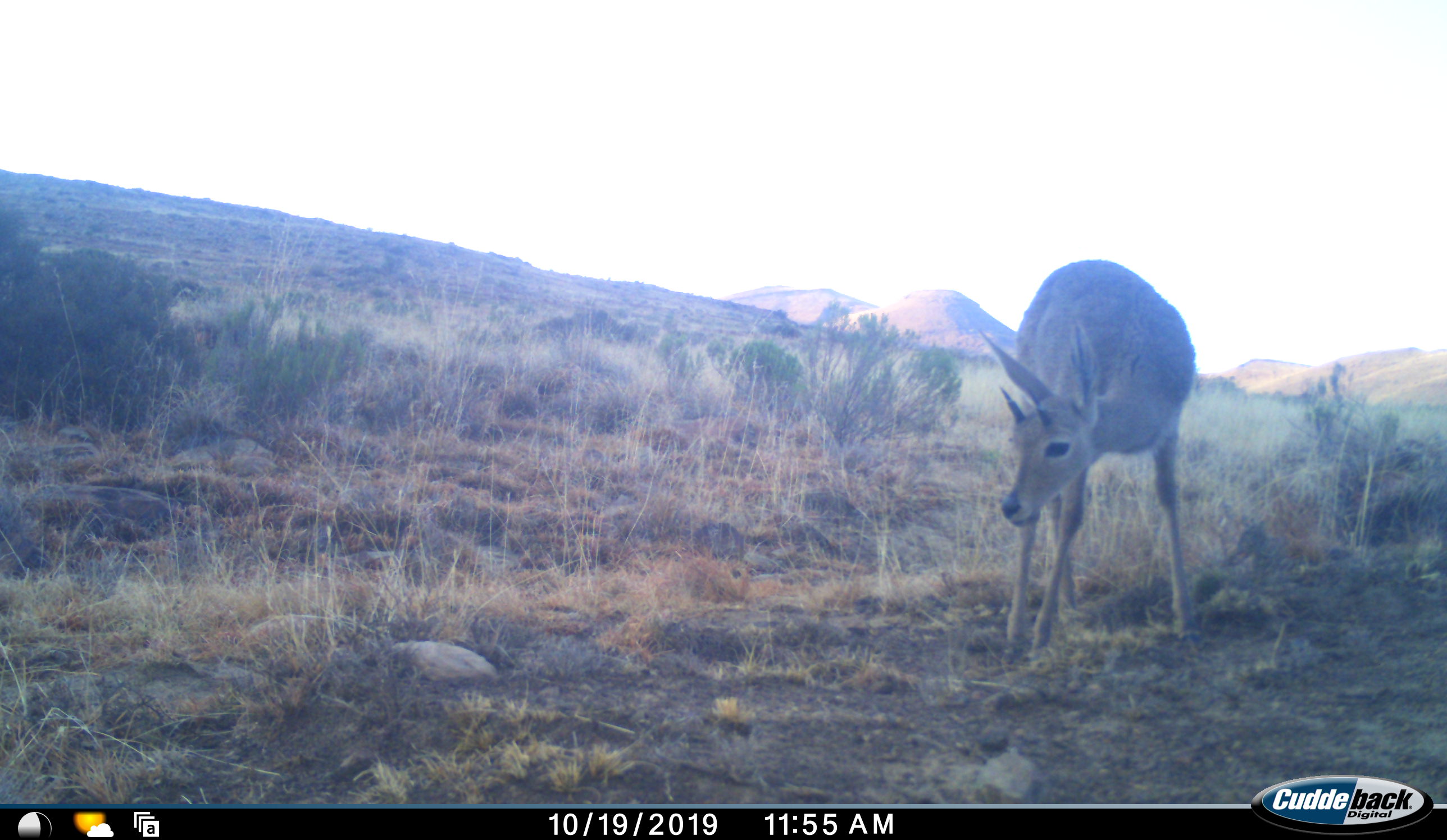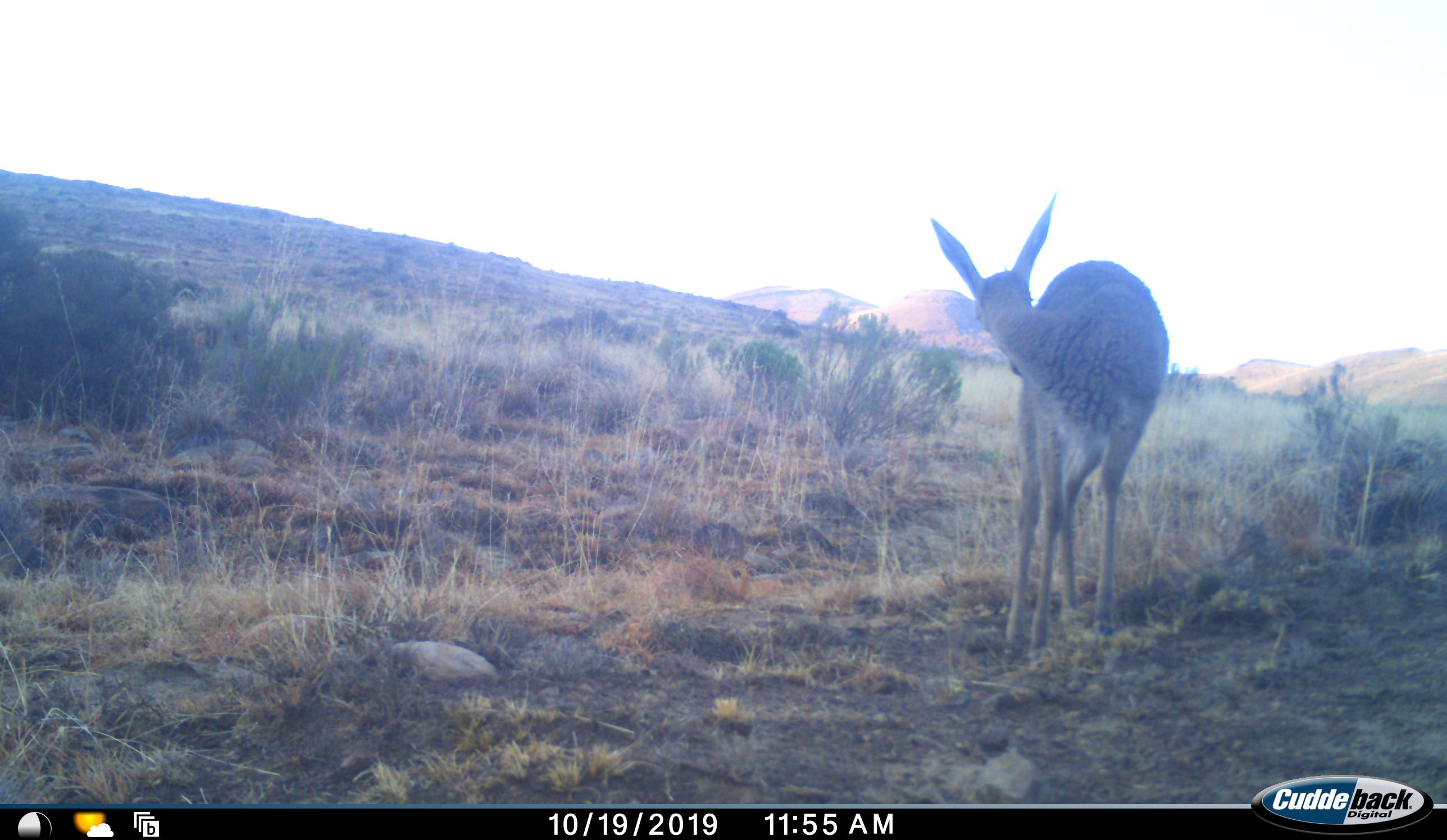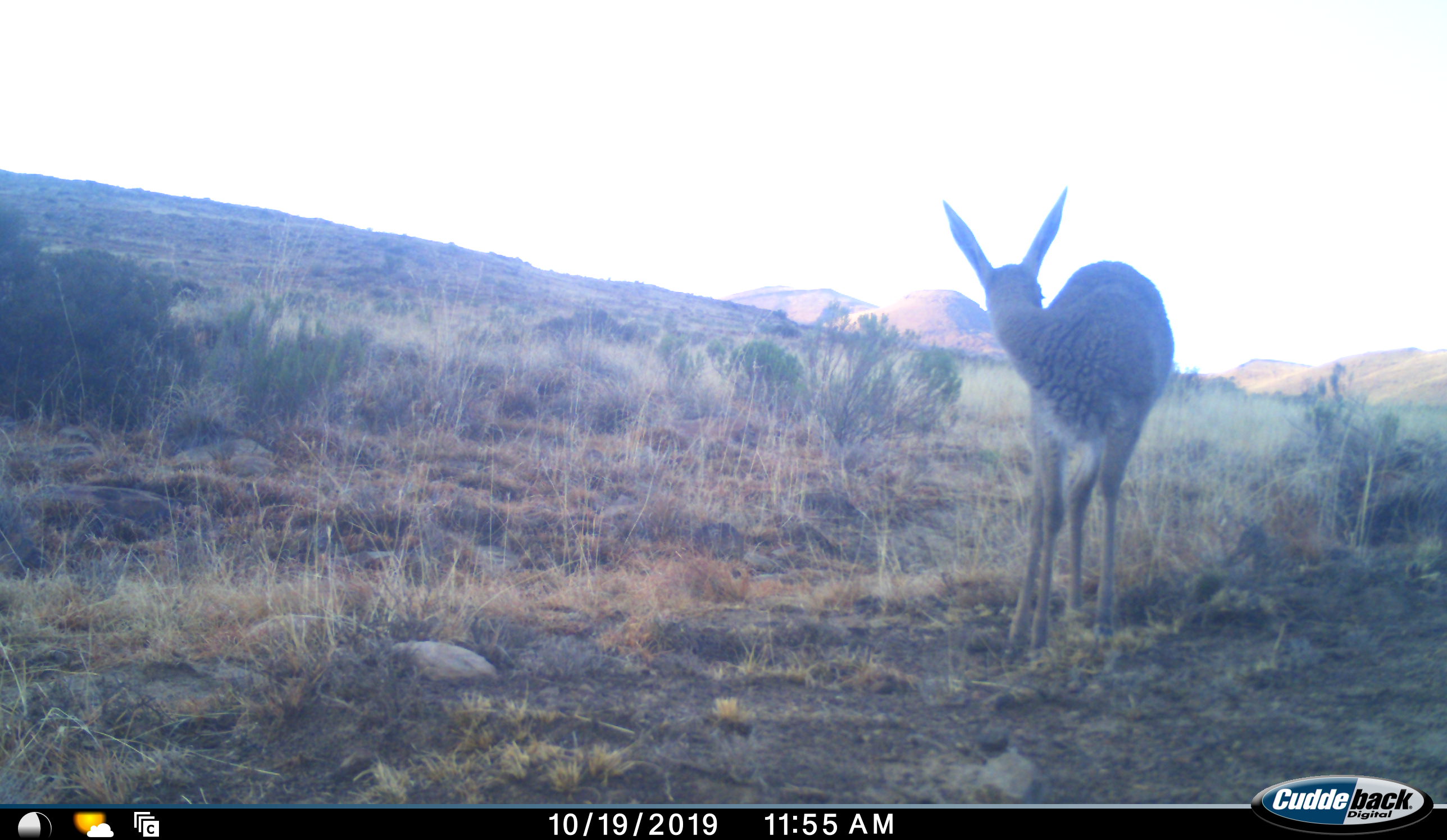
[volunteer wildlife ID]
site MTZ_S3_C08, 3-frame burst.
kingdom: Animalia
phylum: Chordata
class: Mammalia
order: Artiodactyla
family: Bovidae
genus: Pelea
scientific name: Pelea capreolus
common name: grey rhebok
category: rhebokgrey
Rhebokgrey (grey rhebok) (Pelea capreolus), count 1. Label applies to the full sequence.